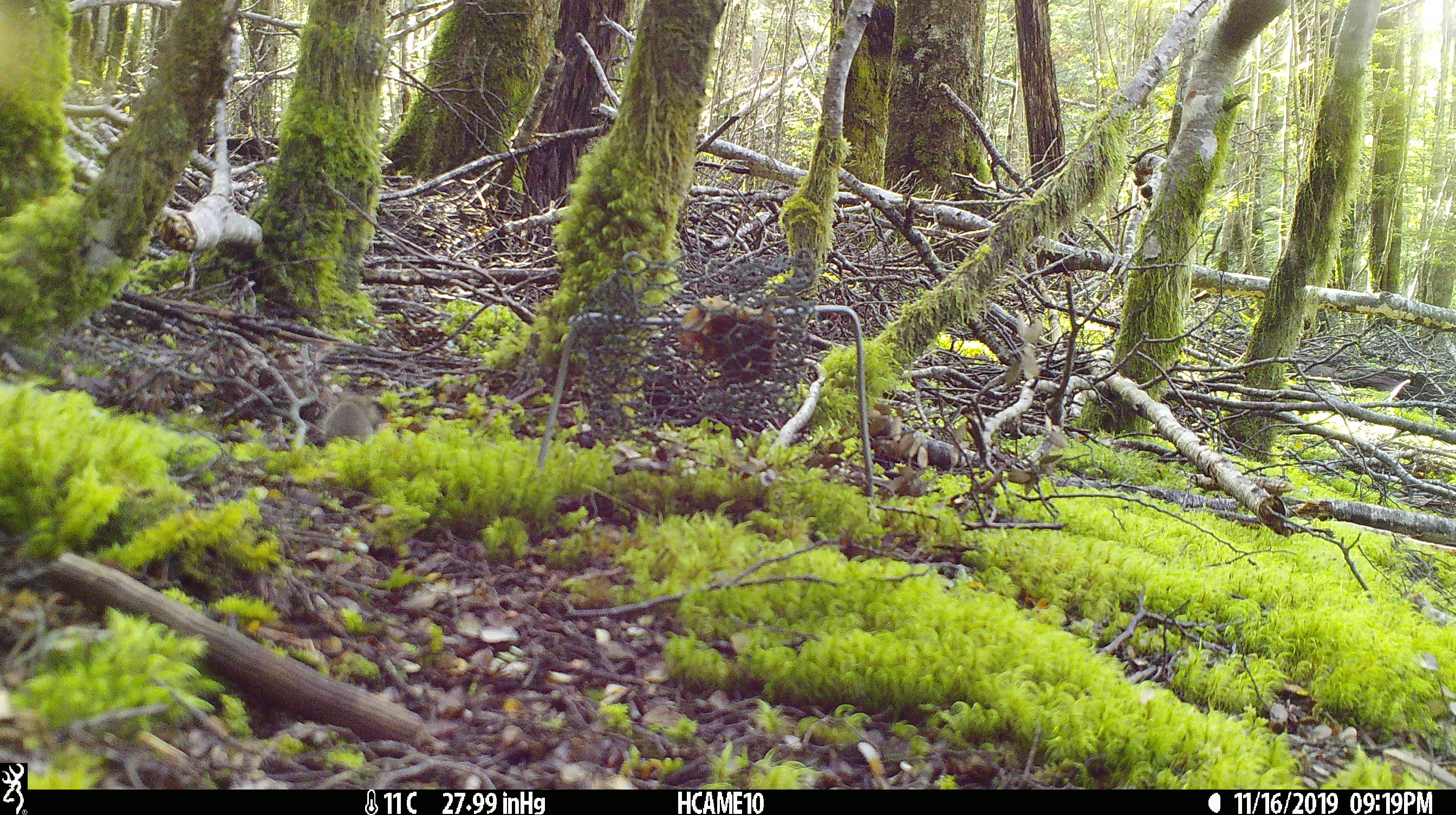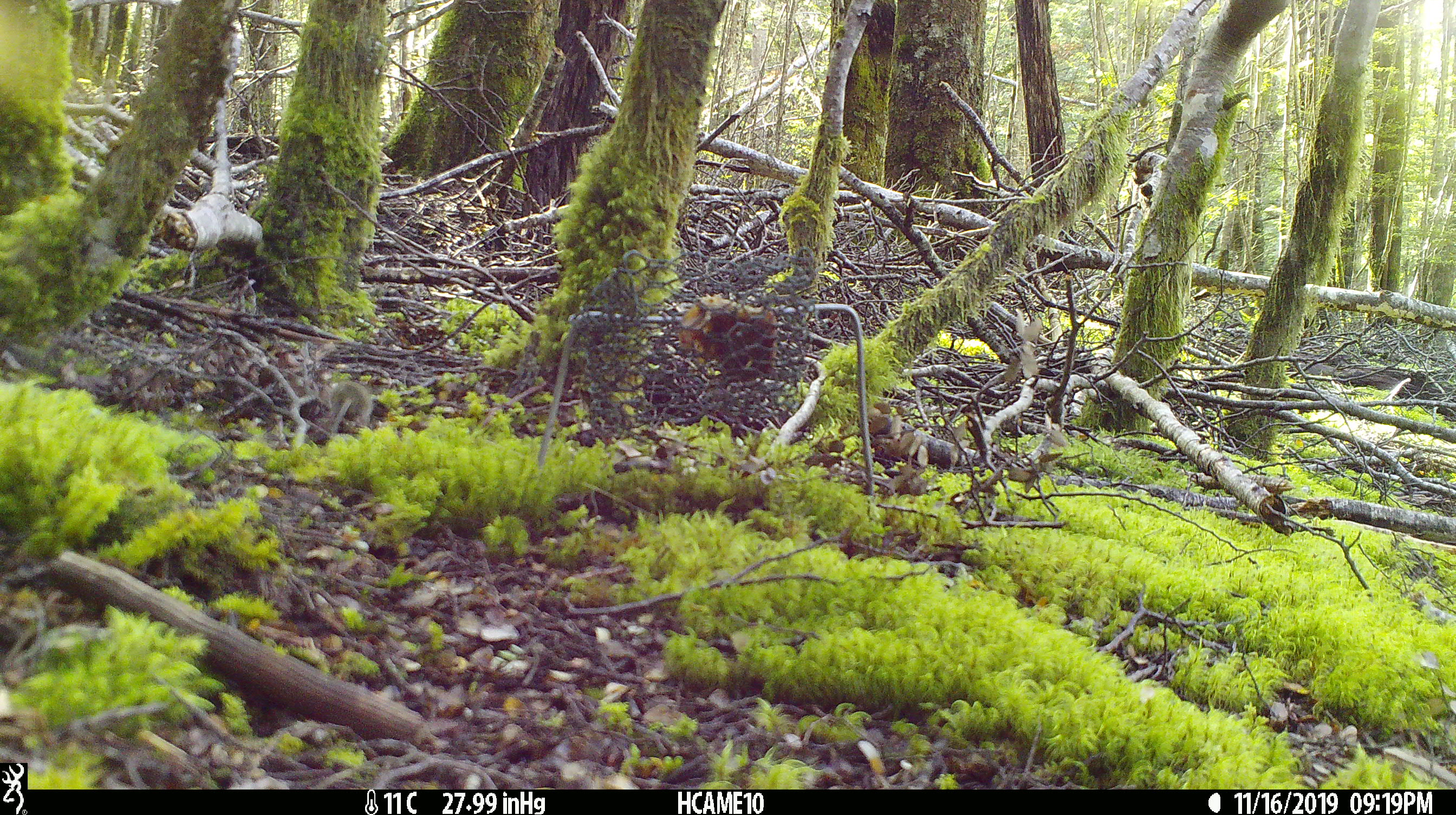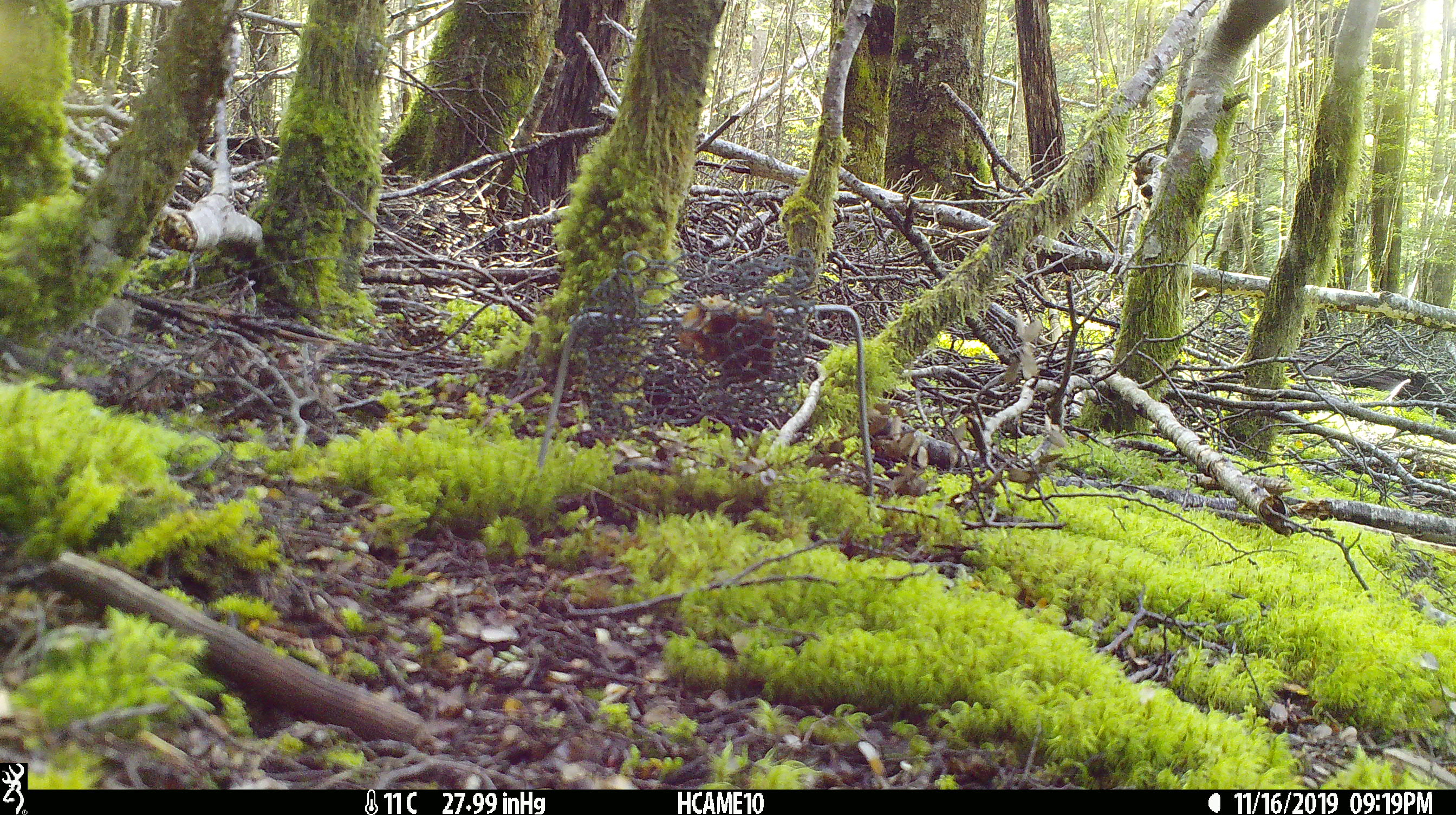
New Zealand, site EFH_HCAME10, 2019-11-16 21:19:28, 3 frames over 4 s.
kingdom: Animalia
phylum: Chordata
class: Mammalia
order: Rodentia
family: Muridae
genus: Mus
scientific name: Mus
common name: mouse